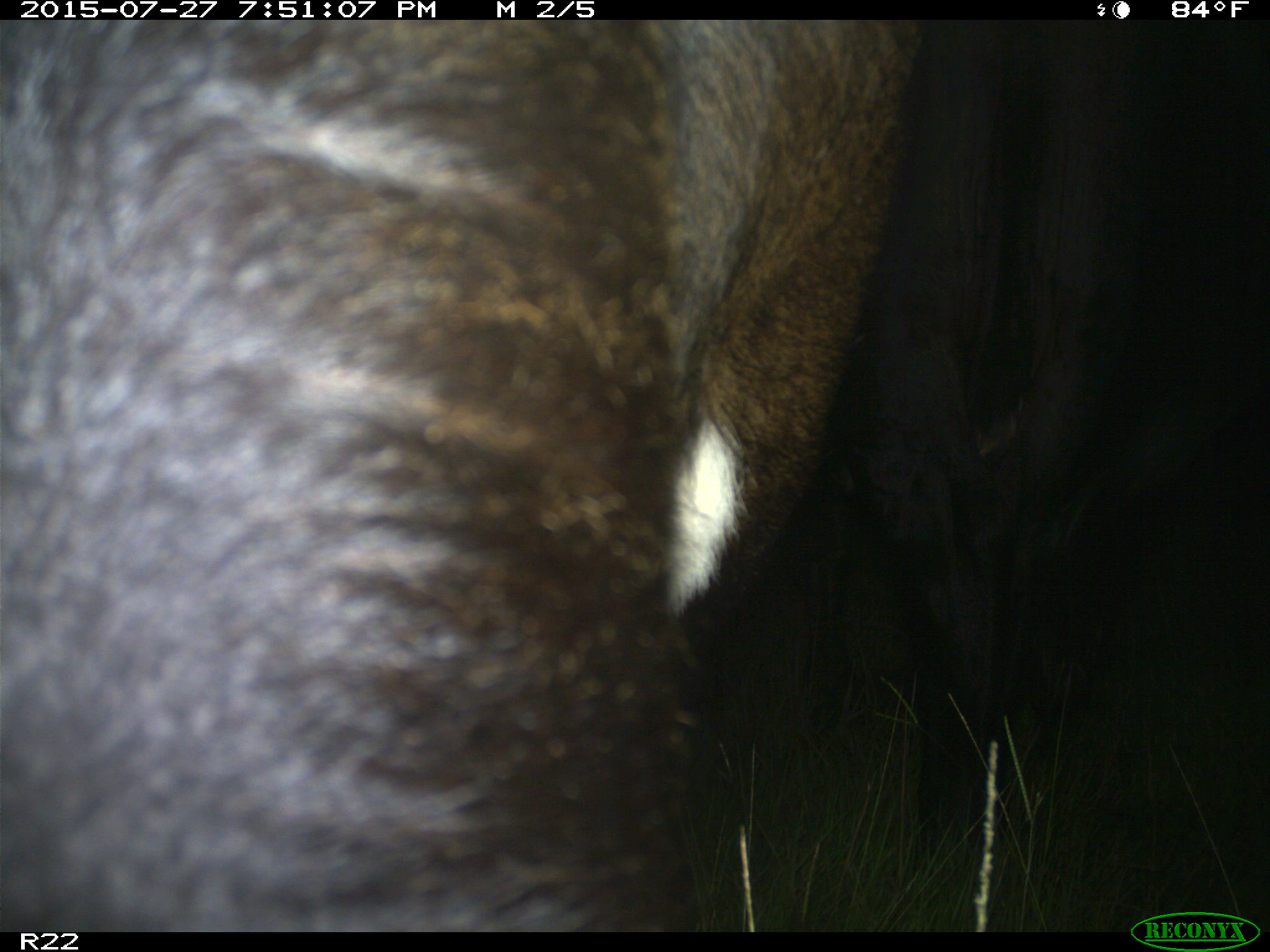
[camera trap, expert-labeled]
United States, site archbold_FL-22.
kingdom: Animalia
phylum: Chordata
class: Mammalia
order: Artiodactyla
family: Bovidae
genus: Bos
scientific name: Bos taurus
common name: domestic cow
Bos taurus (domestic cow).